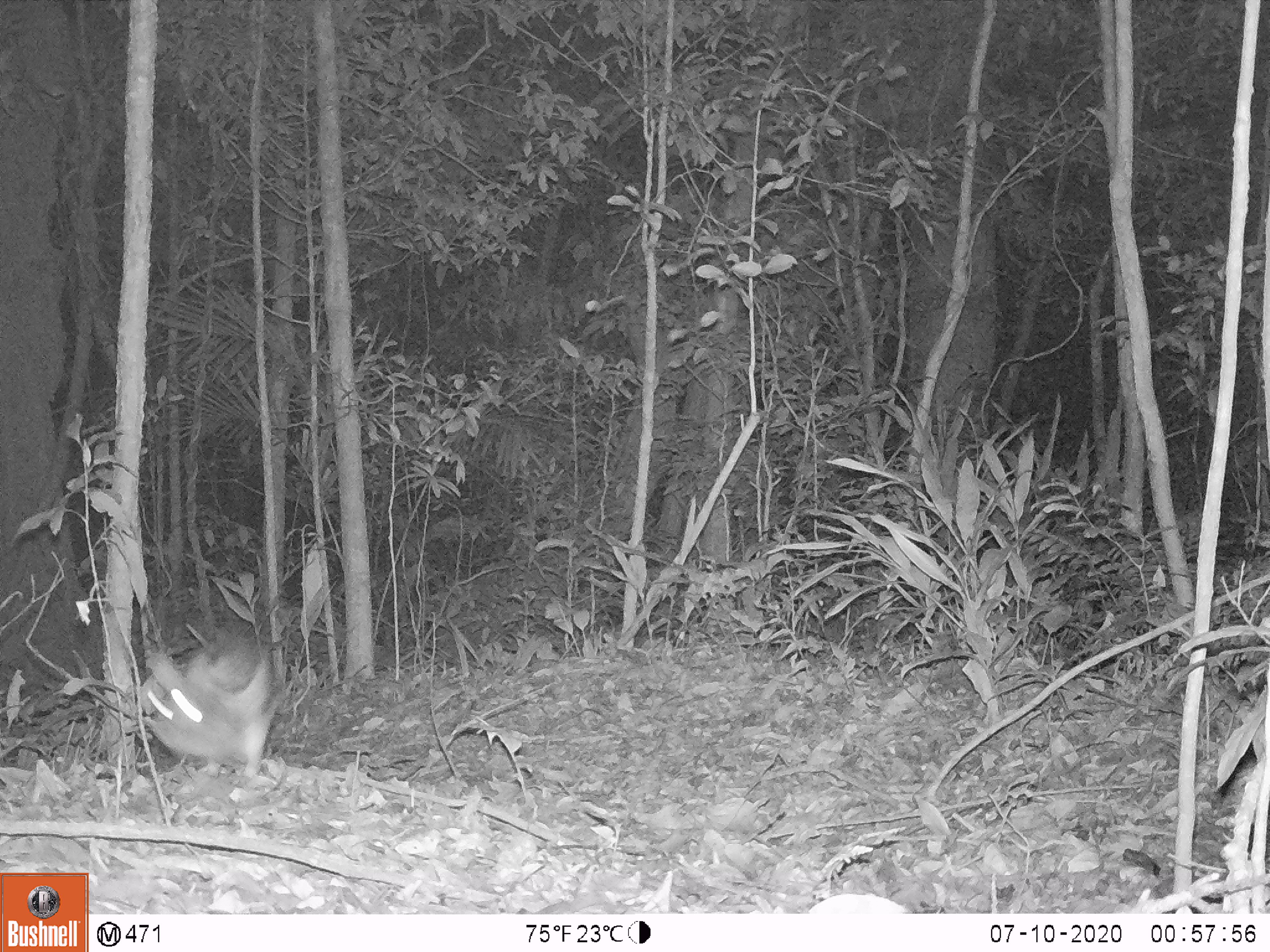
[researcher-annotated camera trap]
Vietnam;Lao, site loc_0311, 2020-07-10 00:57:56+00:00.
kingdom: Animalia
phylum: Chordata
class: Mammalia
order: Lagomorpha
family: Leporidae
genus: Nesolagus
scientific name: Nesolagus timminsi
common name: annamite striped rabbit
Annamite striped rabbit (Nesolagus timminsi). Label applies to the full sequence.